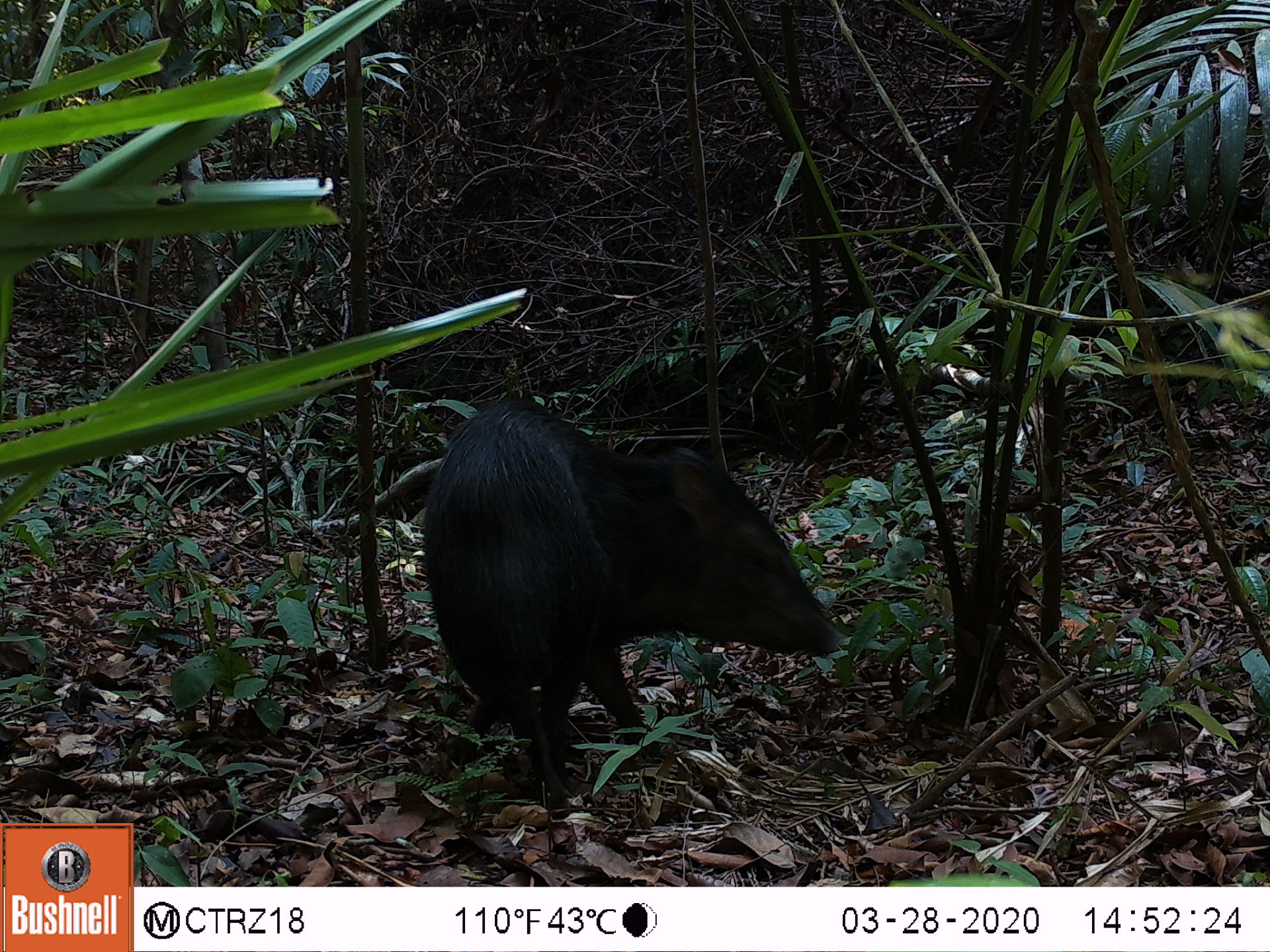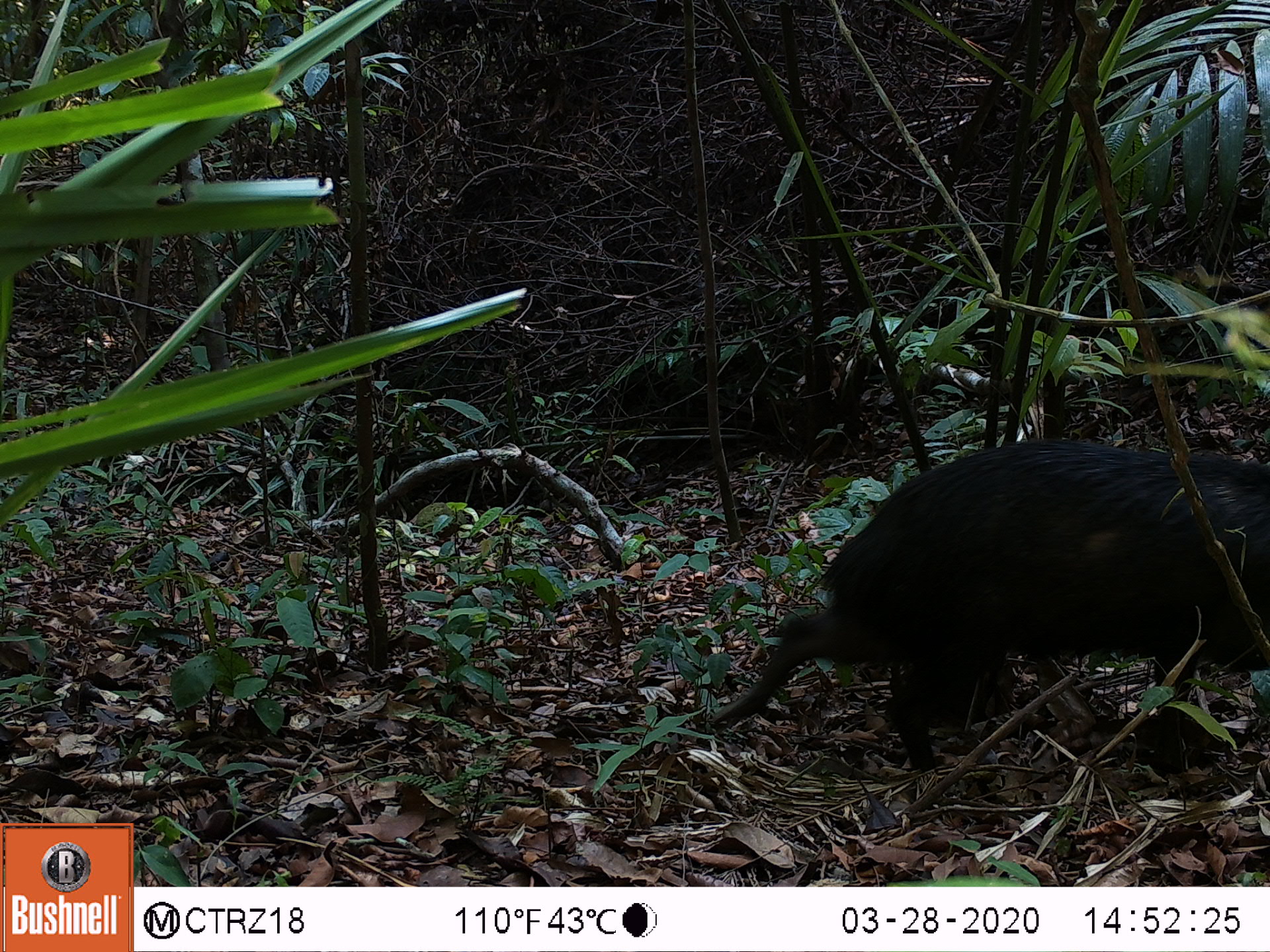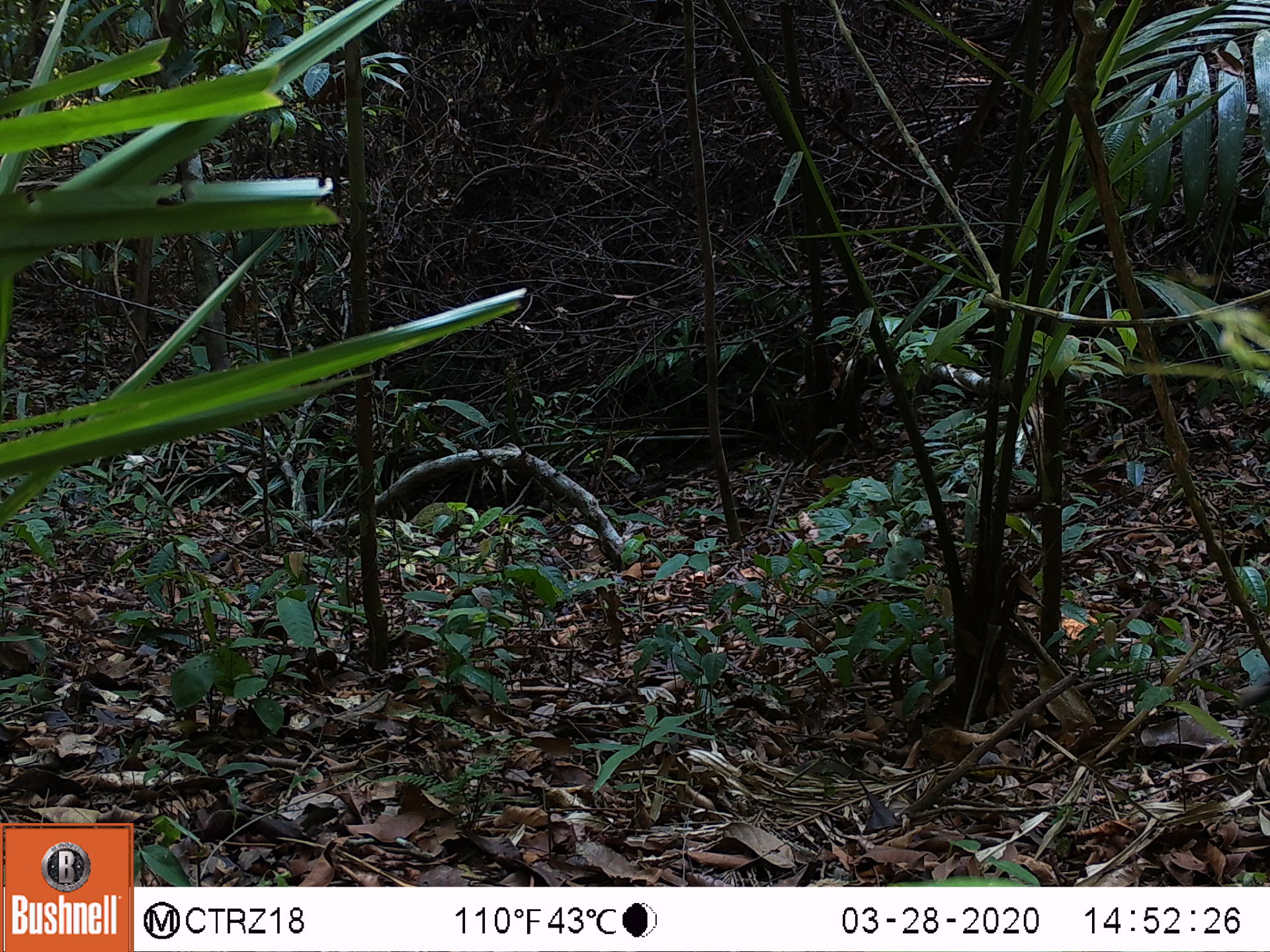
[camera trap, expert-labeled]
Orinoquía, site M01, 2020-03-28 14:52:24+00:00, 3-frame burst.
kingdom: Animalia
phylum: Chordata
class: Mammalia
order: Artiodactyla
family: Tayassuidae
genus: Pecari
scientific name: Pecari tajacu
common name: collared peccary